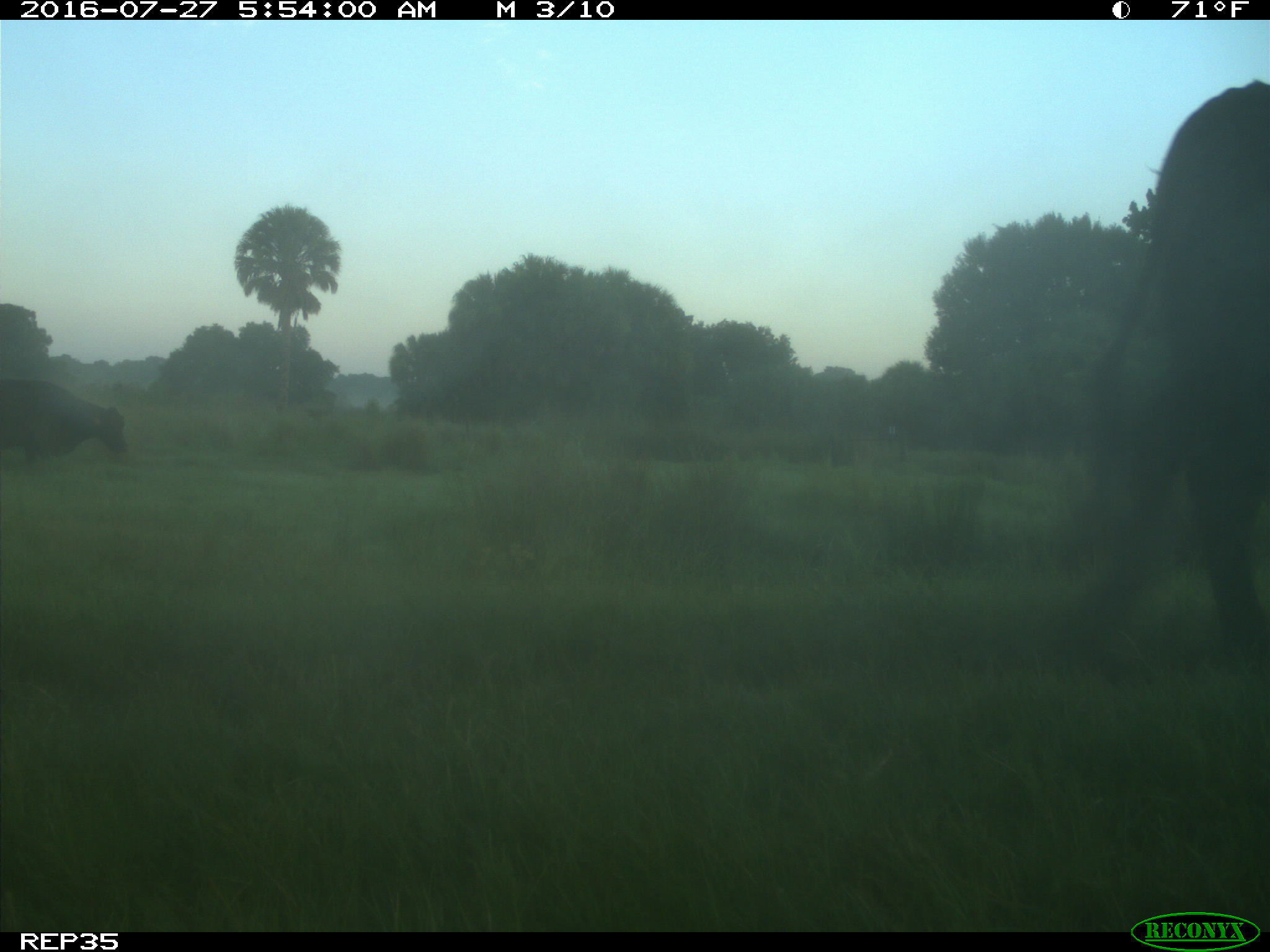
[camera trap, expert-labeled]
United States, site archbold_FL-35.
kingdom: Animalia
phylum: Chordata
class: Mammalia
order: Artiodactyla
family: Bovidae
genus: Bos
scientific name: Bos taurus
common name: domestic cow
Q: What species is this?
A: Bos taurus (domestic cow).